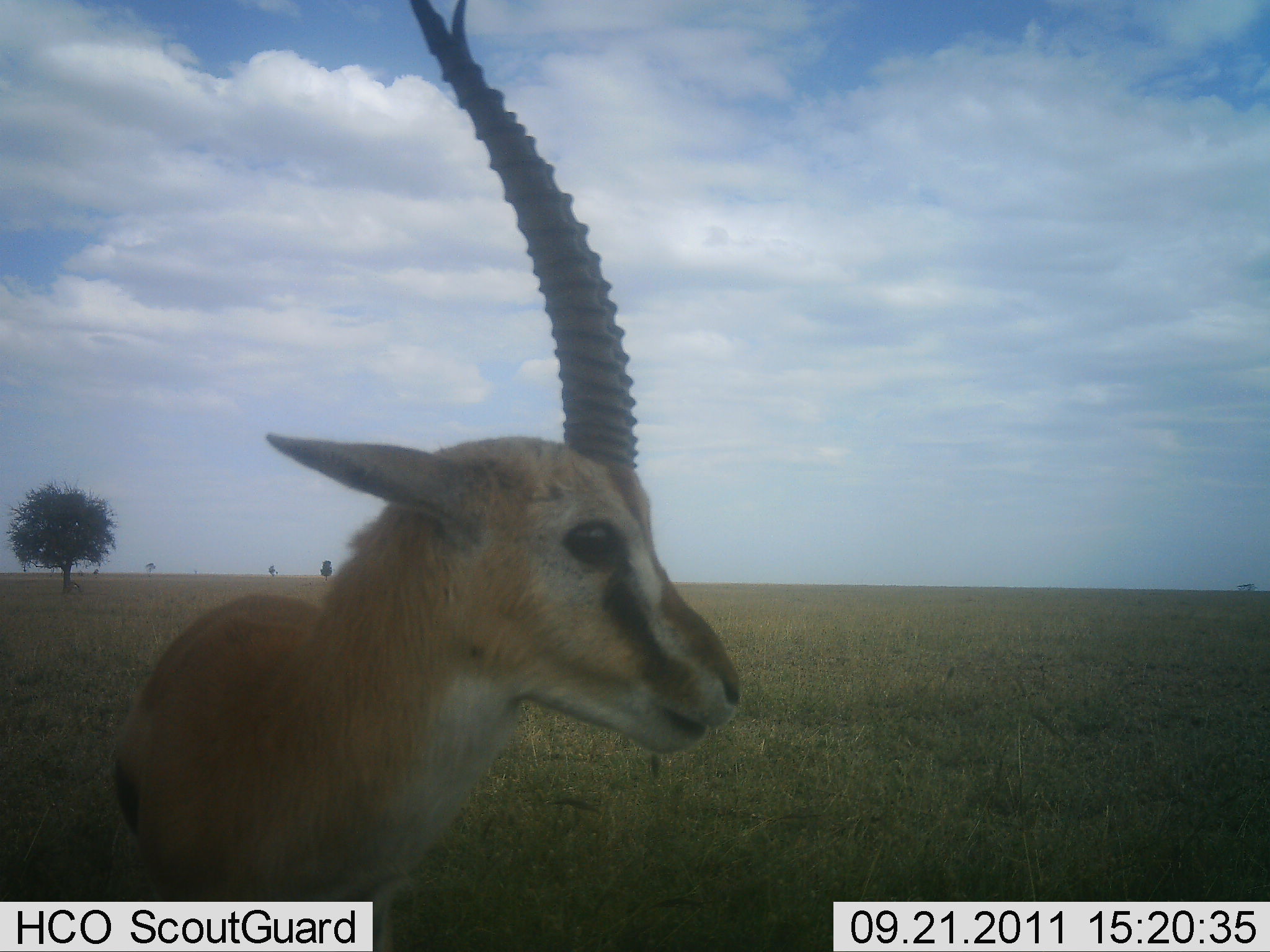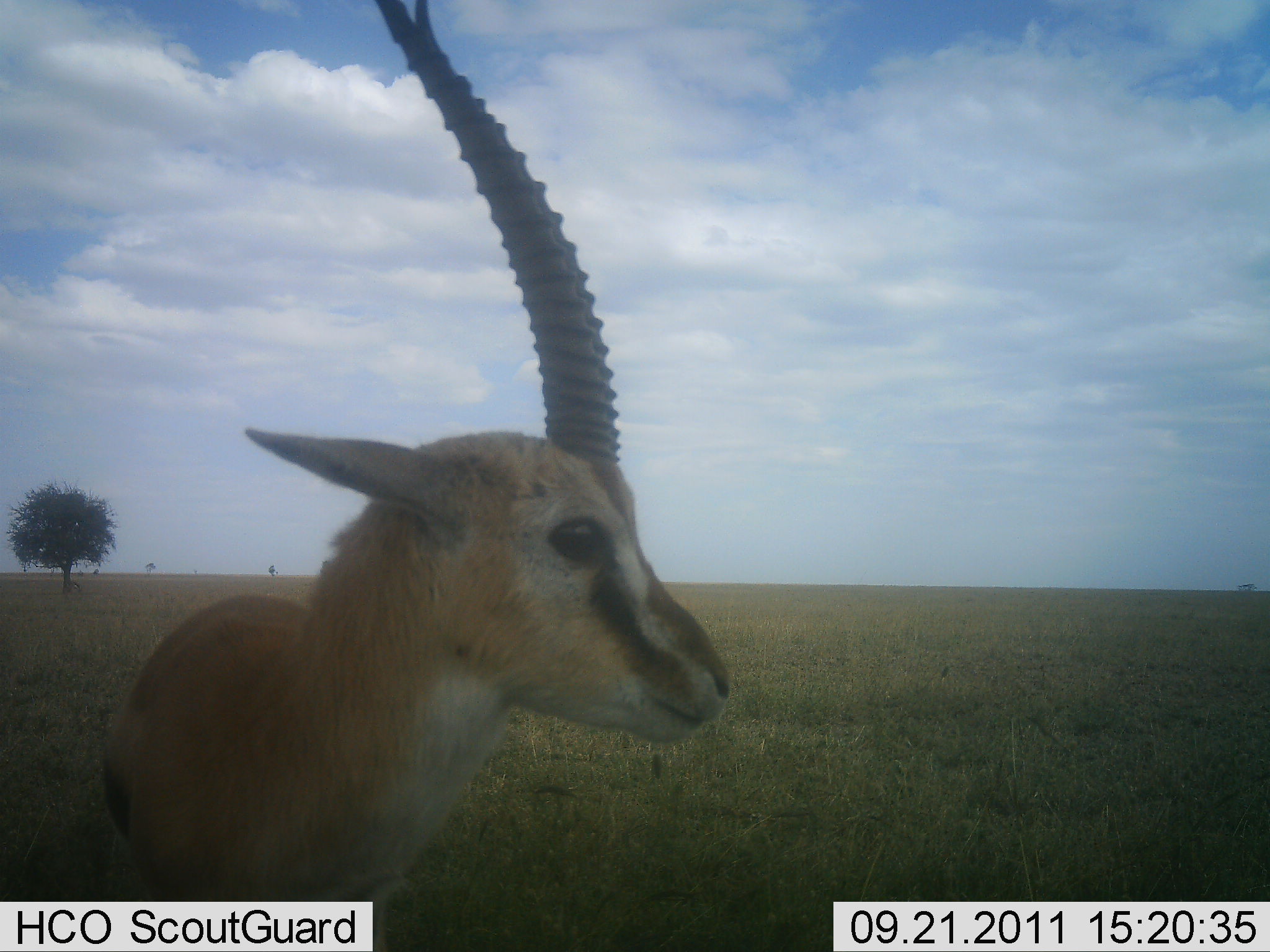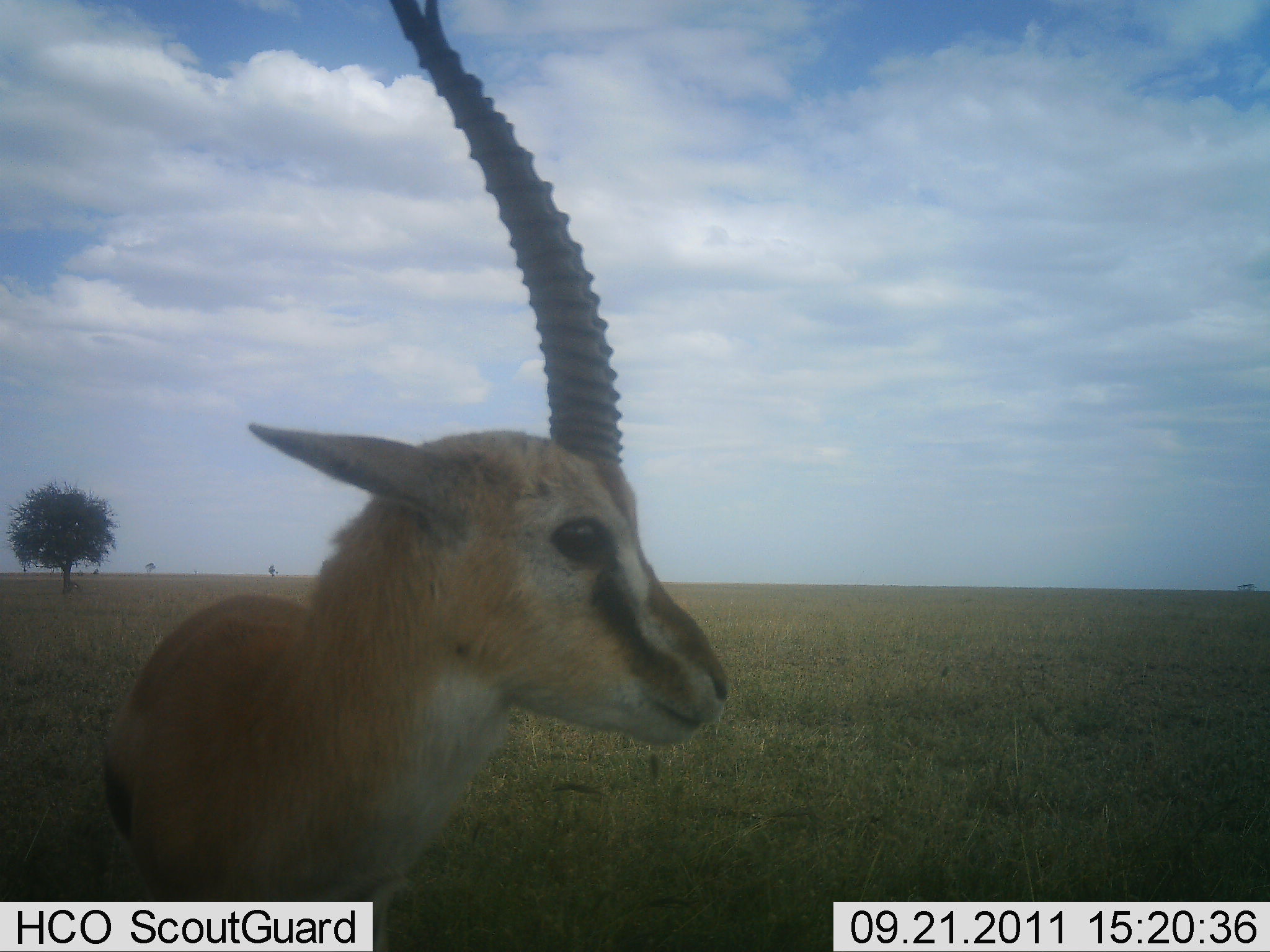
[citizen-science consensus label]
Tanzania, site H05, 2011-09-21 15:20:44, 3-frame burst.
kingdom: Animalia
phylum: Chordata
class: Mammalia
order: Artiodactyla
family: Bovidae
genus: Eudorcas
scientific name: Eudorcas thomsonii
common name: thomson's gazelle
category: gazellethomsons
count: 1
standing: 87%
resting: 0%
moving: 0%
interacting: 0%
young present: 0%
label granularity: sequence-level